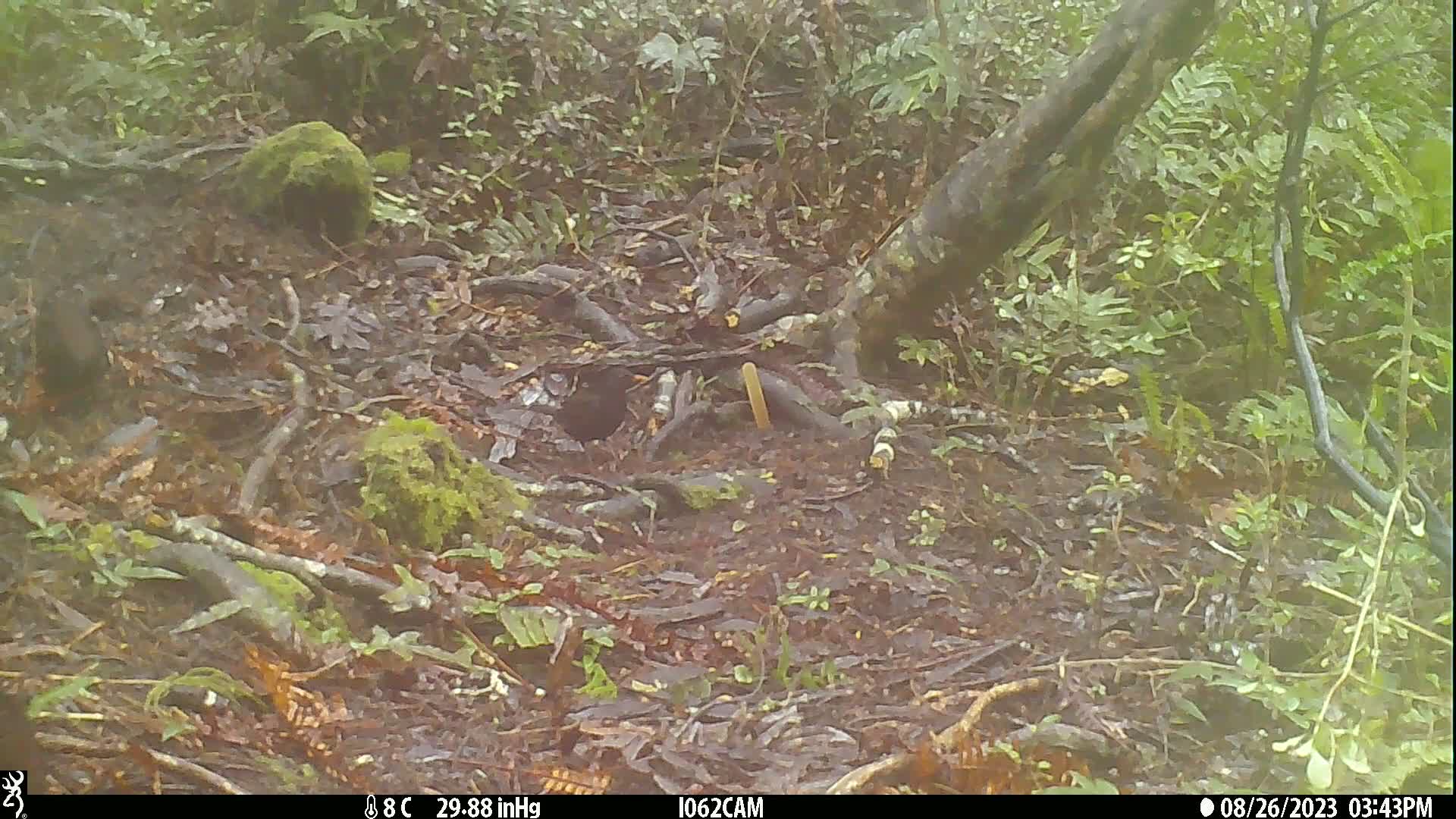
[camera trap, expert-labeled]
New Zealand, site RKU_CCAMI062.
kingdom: Animalia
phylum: Chordata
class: Aves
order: Passeriformes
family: Turdidae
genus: Turdus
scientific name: Turdus merula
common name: eurasian blackbird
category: blackbird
Blackbird (eurasian blackbird) (Turdus merula).